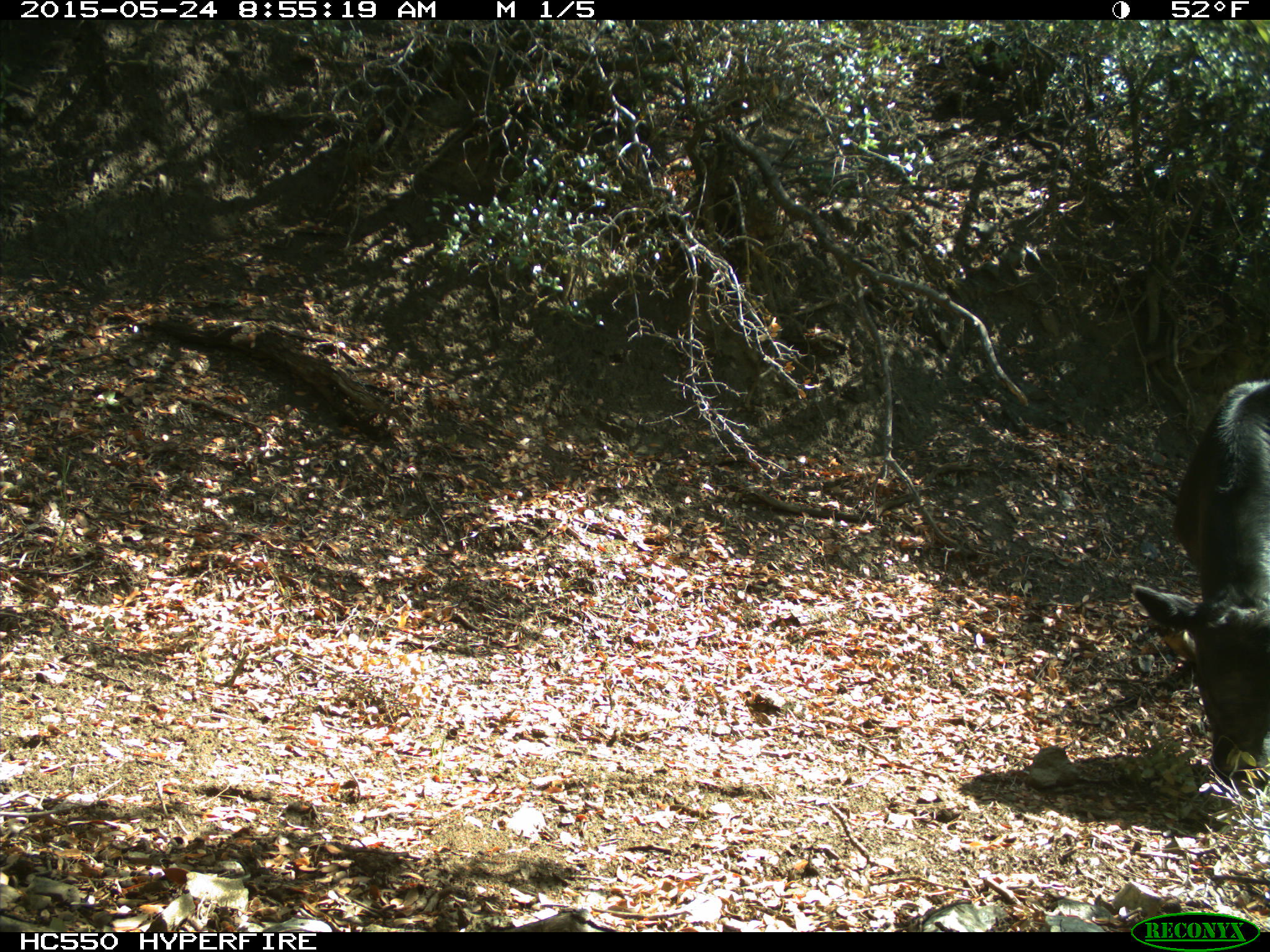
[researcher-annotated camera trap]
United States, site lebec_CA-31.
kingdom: Animalia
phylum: Chordata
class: Mammalia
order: Artiodactyla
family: Bovidae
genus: Bos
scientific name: Bos taurus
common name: domestic cow